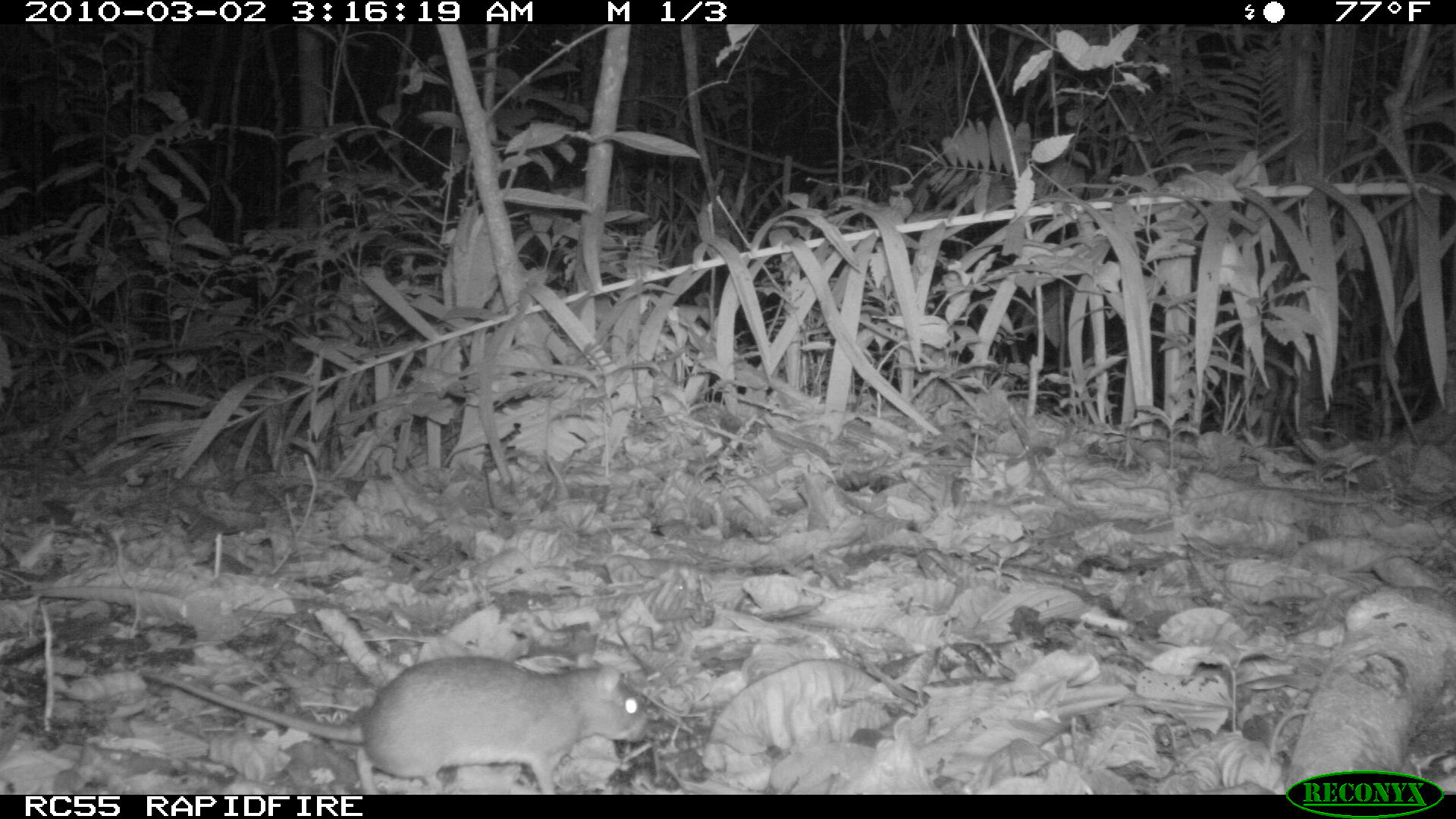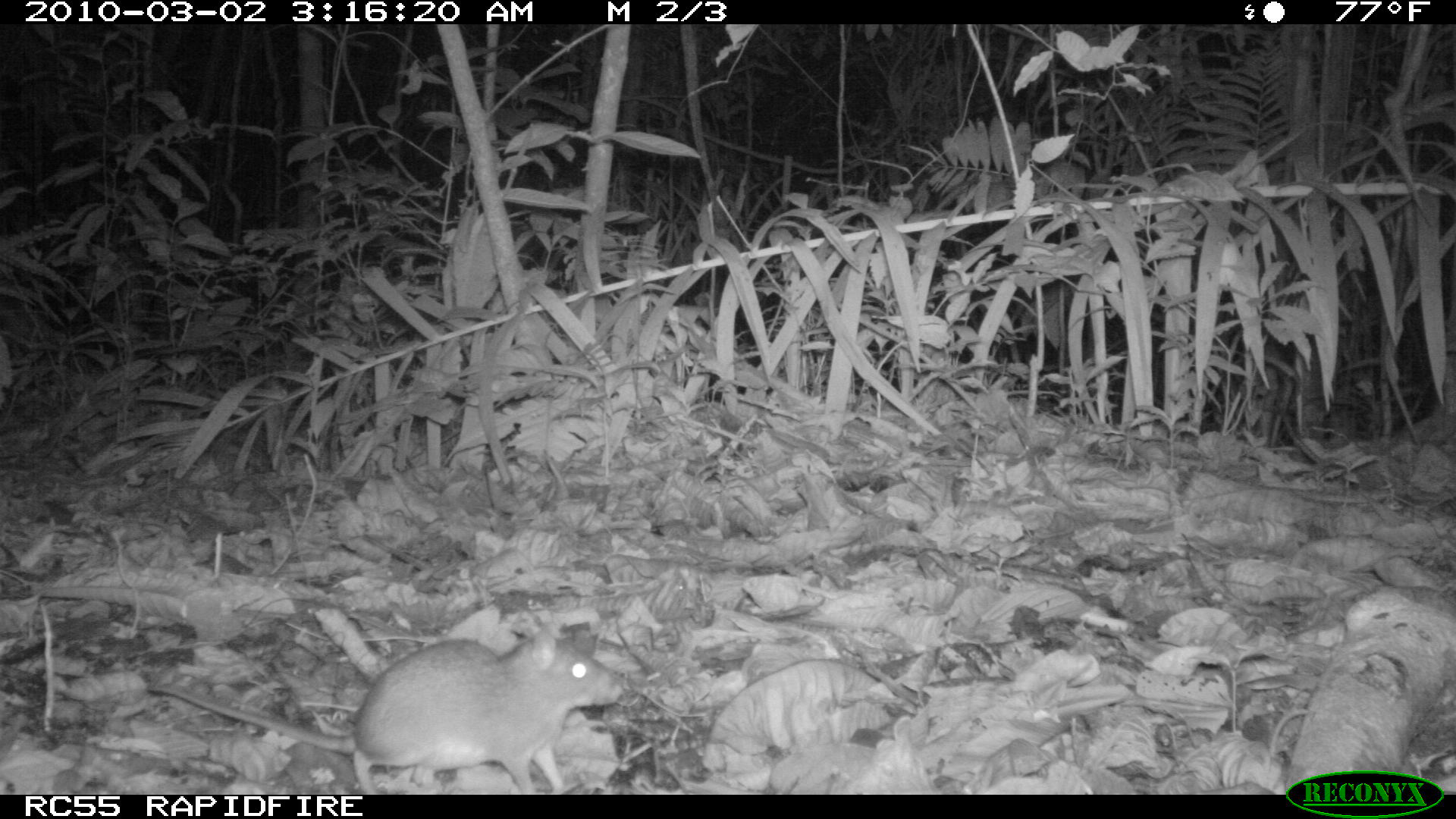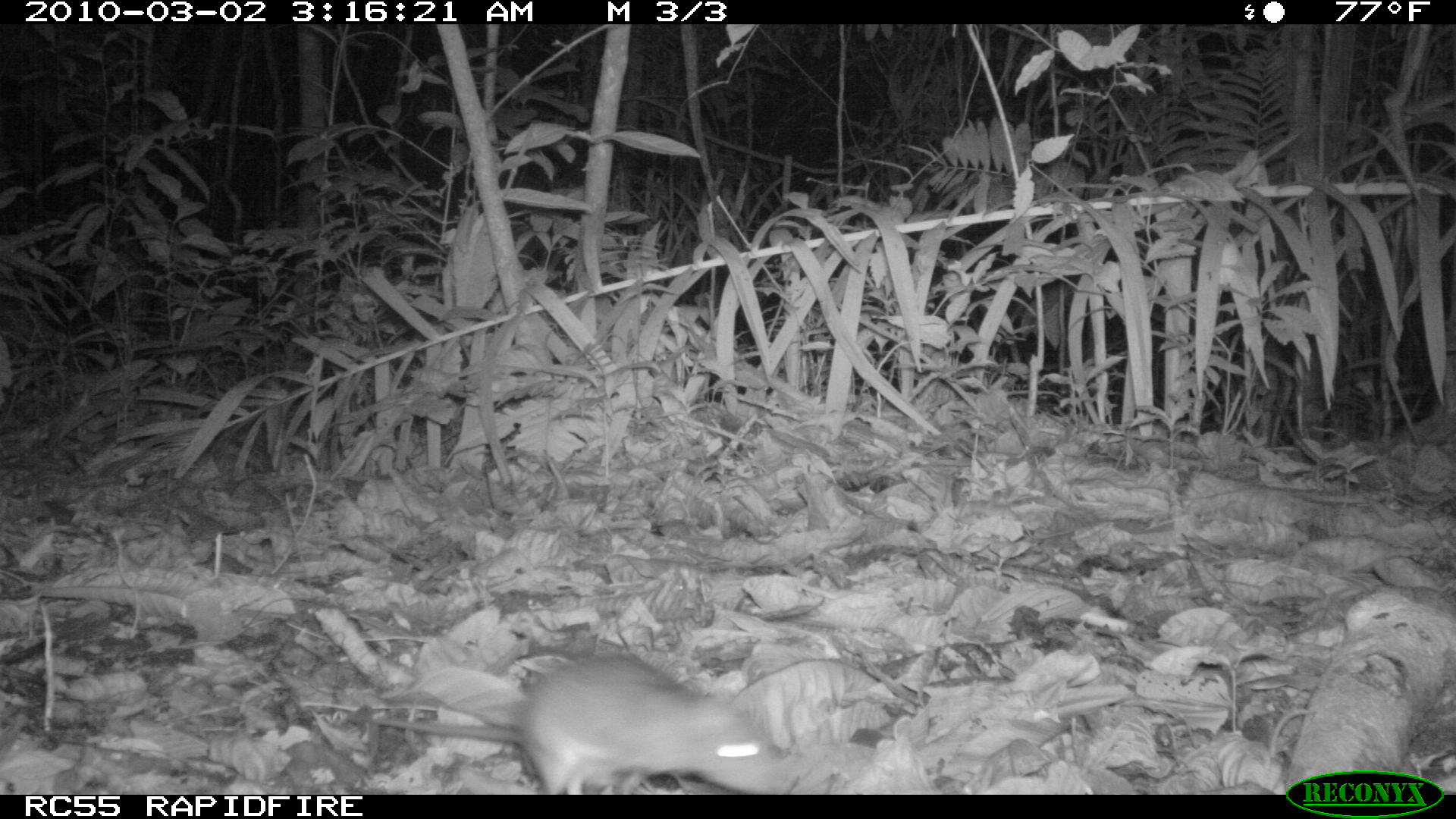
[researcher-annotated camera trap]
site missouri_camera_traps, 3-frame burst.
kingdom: Animalia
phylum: Chordata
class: Mammalia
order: Rodentia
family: Muridae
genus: Rattus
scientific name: Rattus praetor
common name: spiny rat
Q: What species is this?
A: Spiny rat (Rattus praetor).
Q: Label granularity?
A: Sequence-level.